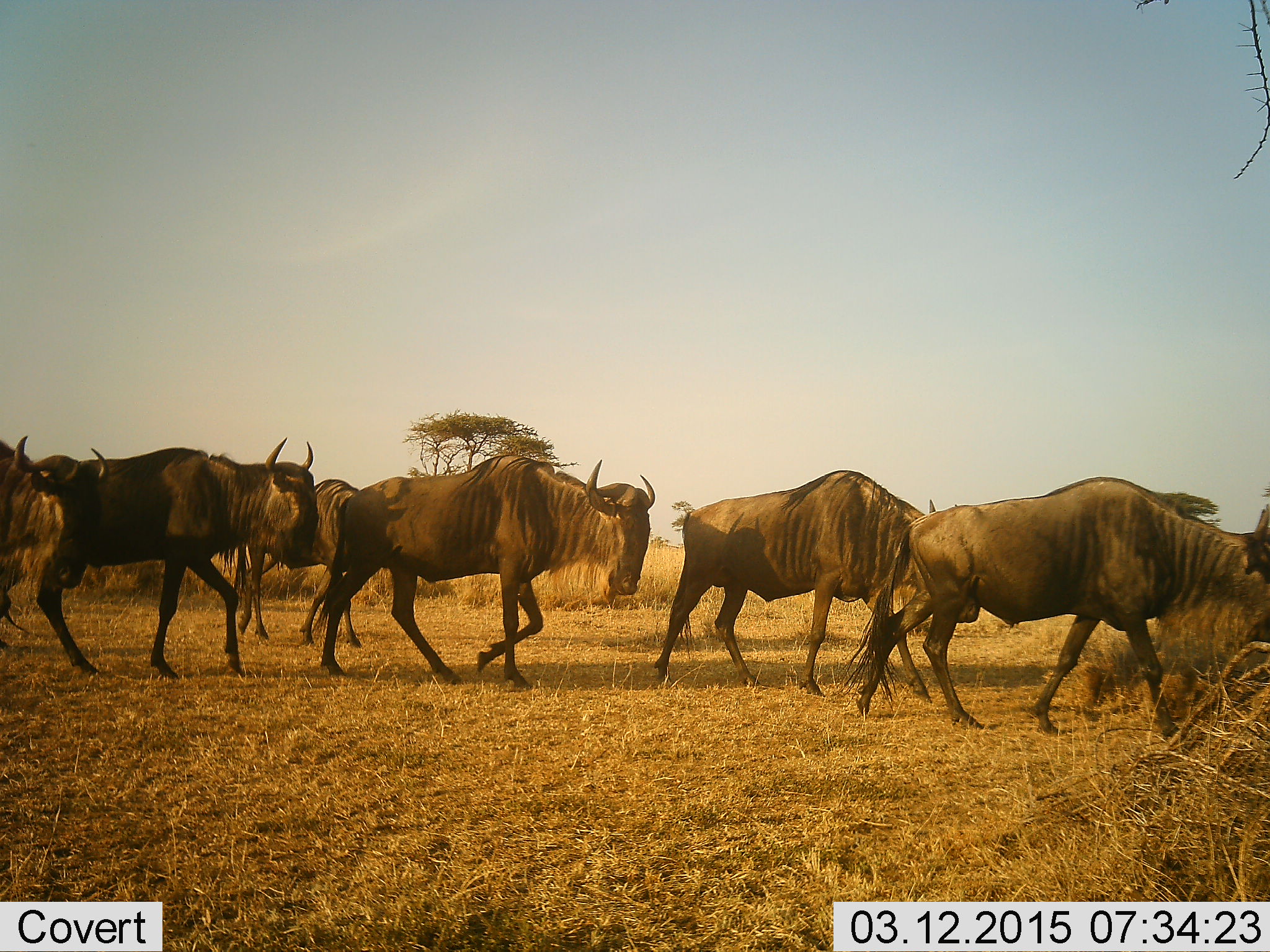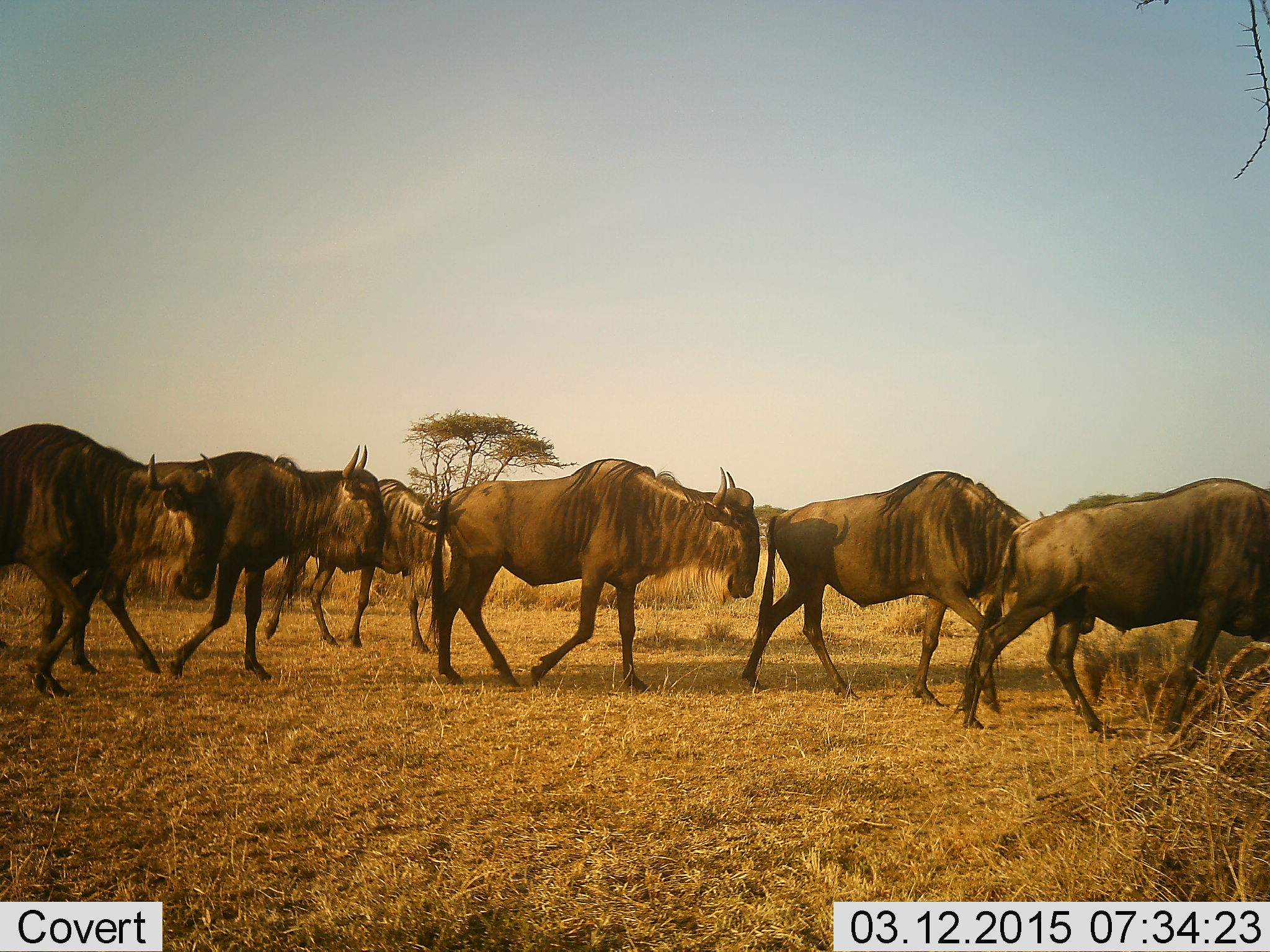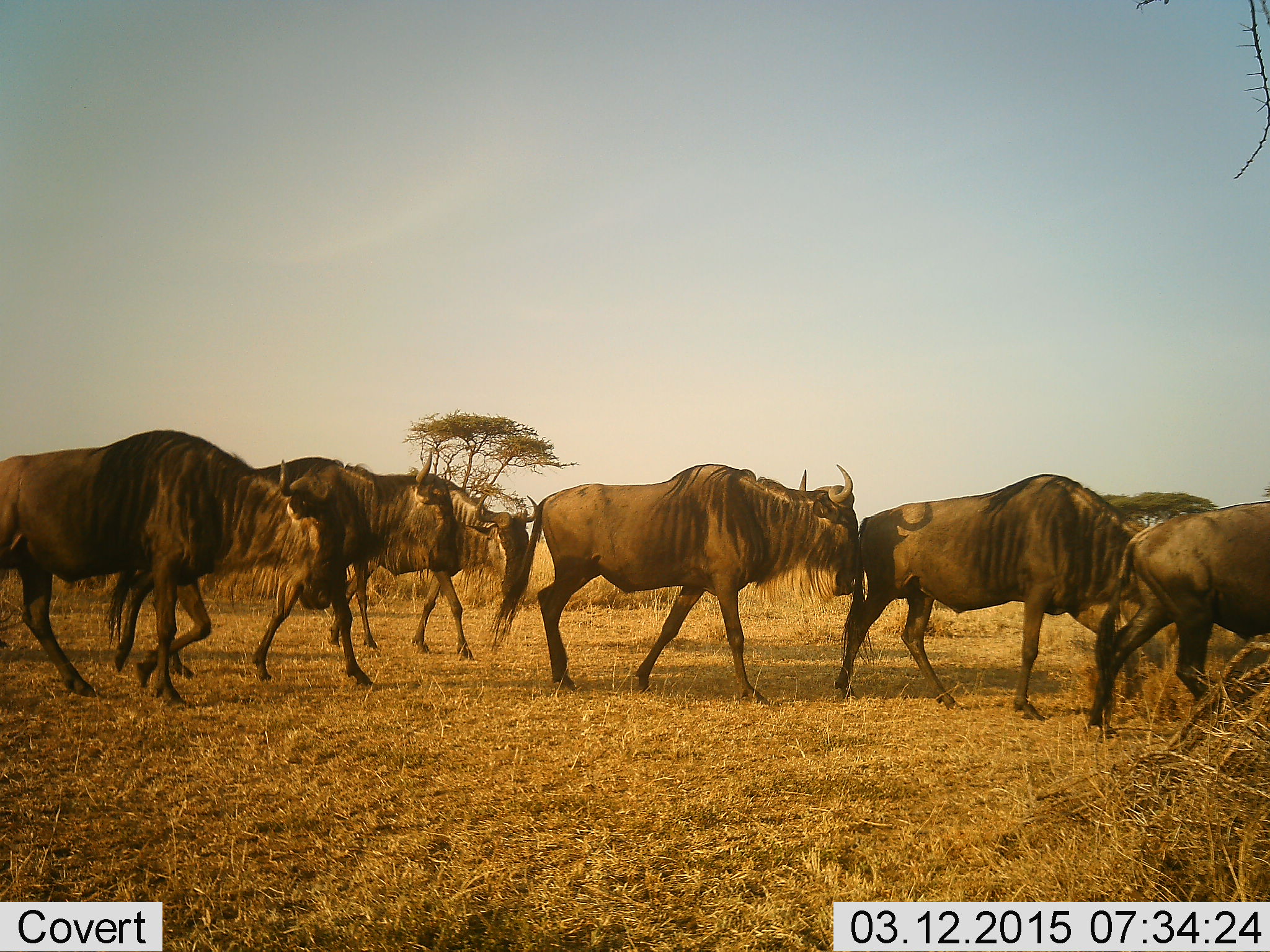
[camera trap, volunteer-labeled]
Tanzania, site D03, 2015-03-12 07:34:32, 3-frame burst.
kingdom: Animalia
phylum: Chordata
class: Mammalia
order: Artiodactyla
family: Bovidae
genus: Connochaetes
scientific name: Connochaetes taurinus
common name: blue wildebeest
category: wildebeest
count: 6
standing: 0%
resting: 0%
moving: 100%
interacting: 0%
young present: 0%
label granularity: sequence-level